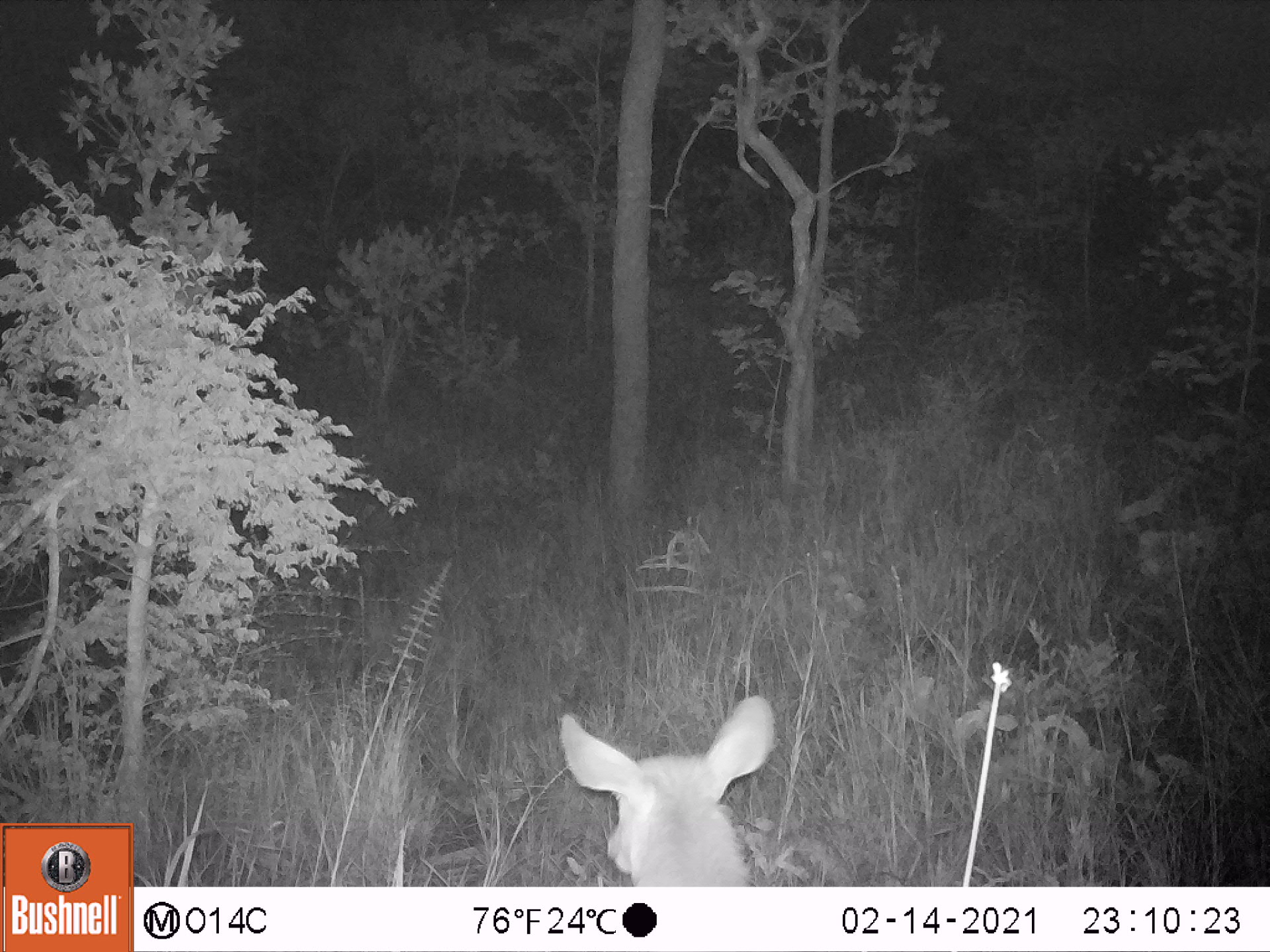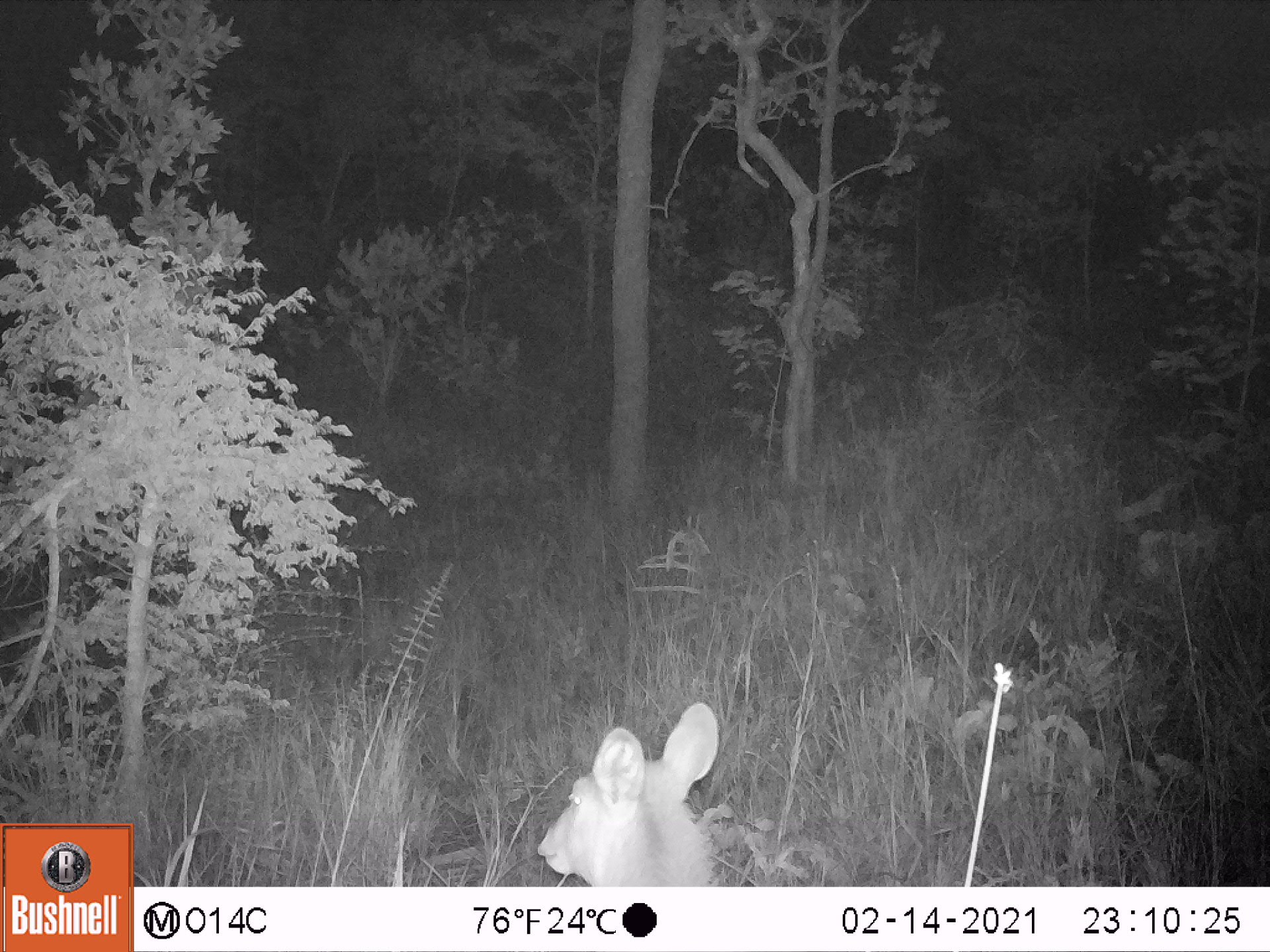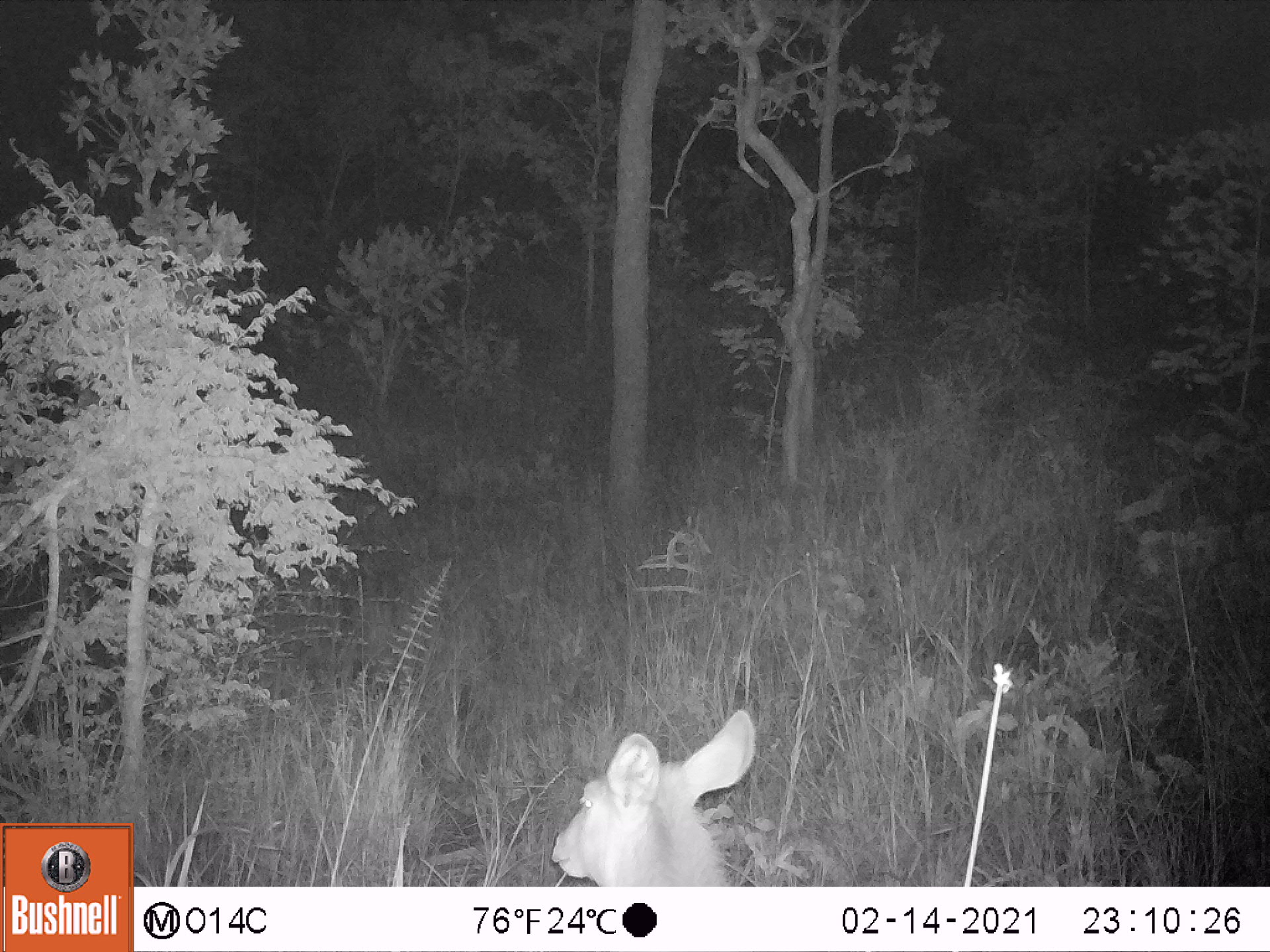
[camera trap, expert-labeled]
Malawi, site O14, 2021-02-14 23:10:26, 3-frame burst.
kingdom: Animalia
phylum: Chordata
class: Mammalia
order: Artiodactyla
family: Bovidae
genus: Kobus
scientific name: Kobus ellipsiprymnus ellipsiprymnus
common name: common waterbuck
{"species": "common waterbuck (Kobus ellipsiprymnus ellipsiprymnus)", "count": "1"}